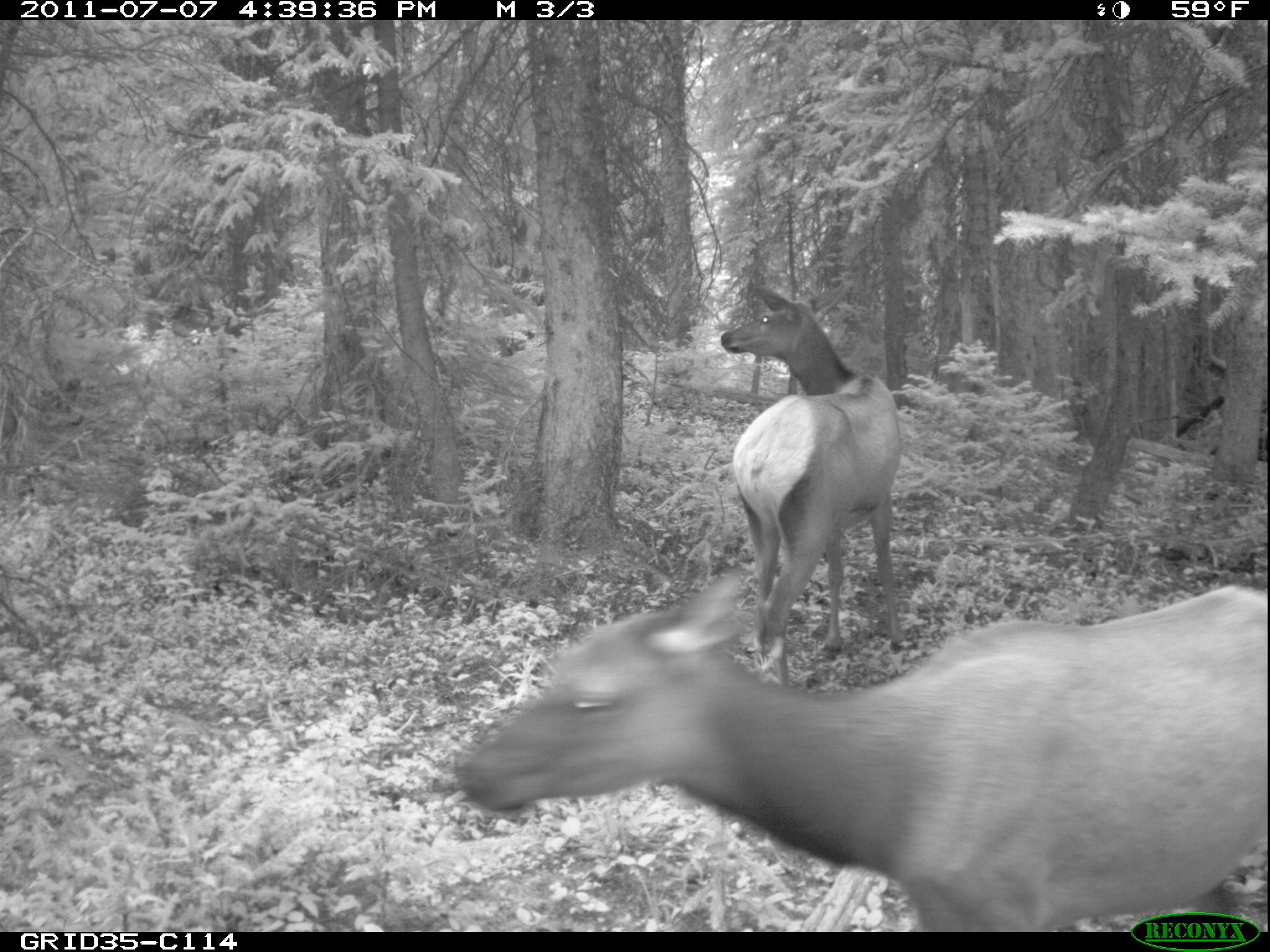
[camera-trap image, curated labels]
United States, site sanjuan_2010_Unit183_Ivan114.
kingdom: Animalia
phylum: Chordata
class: Mammalia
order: Artiodactyla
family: Cervidae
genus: Cervus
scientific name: Cervus elaphus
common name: red deer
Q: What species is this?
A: Cervus elaphus (red deer).